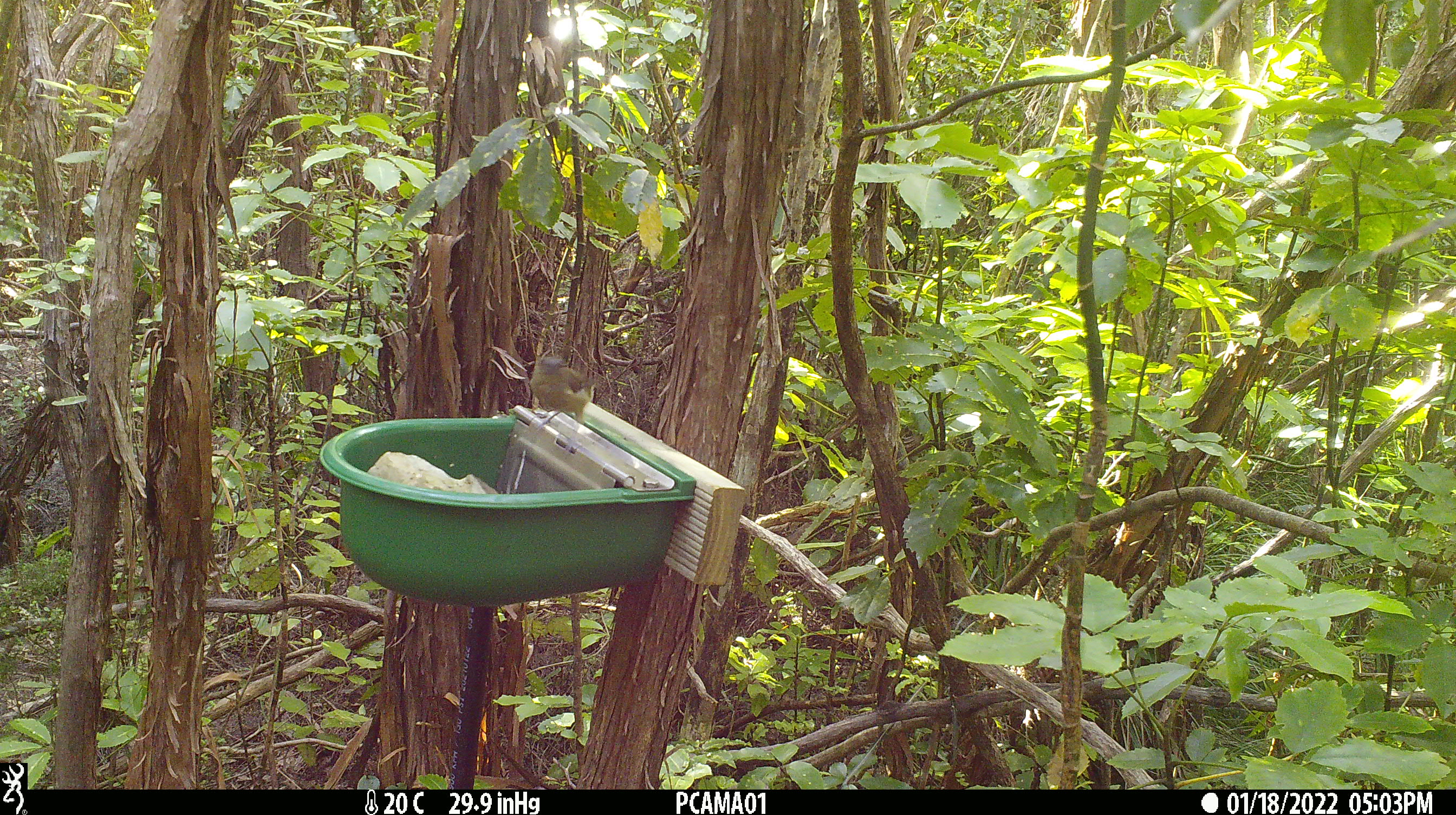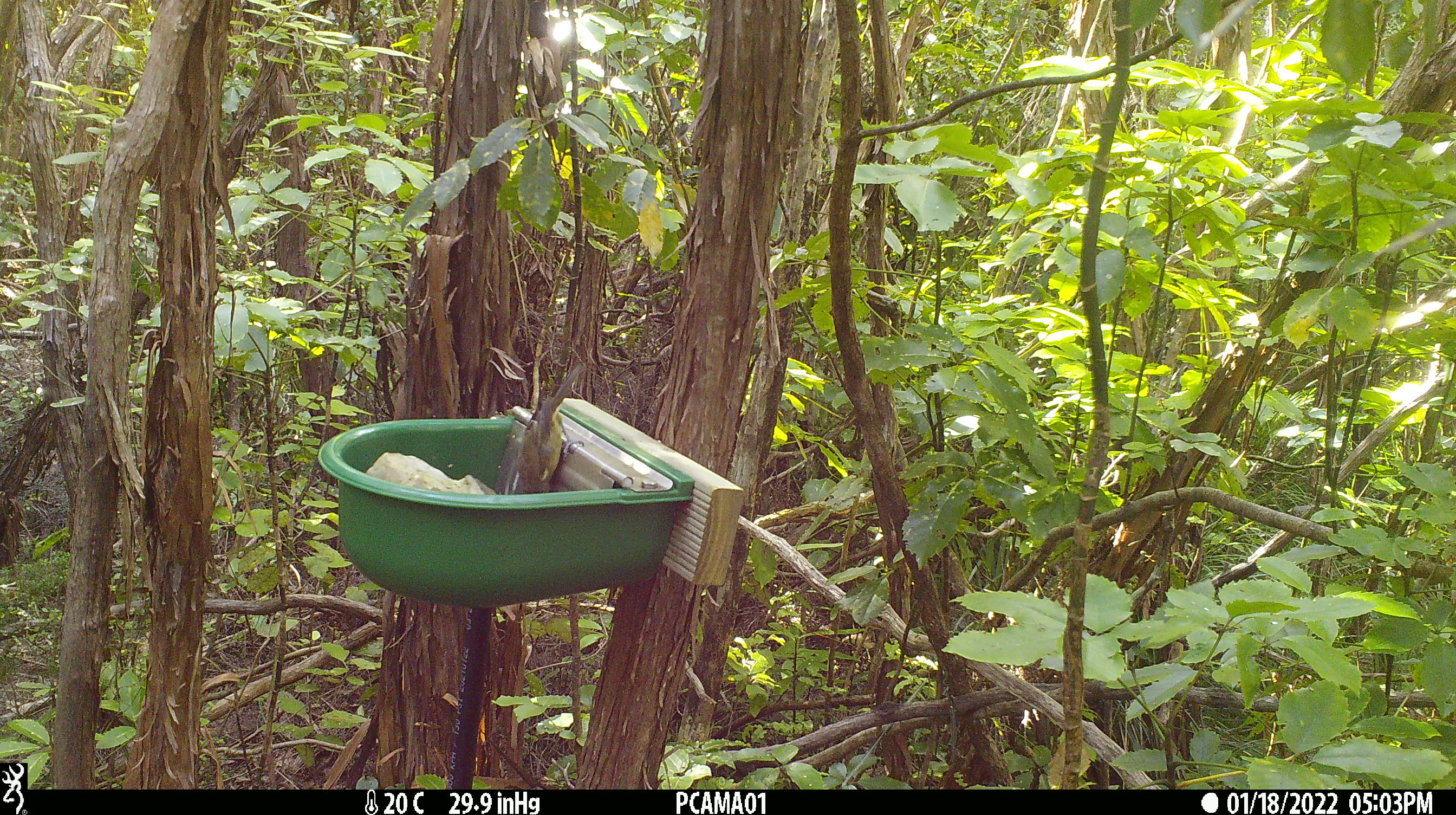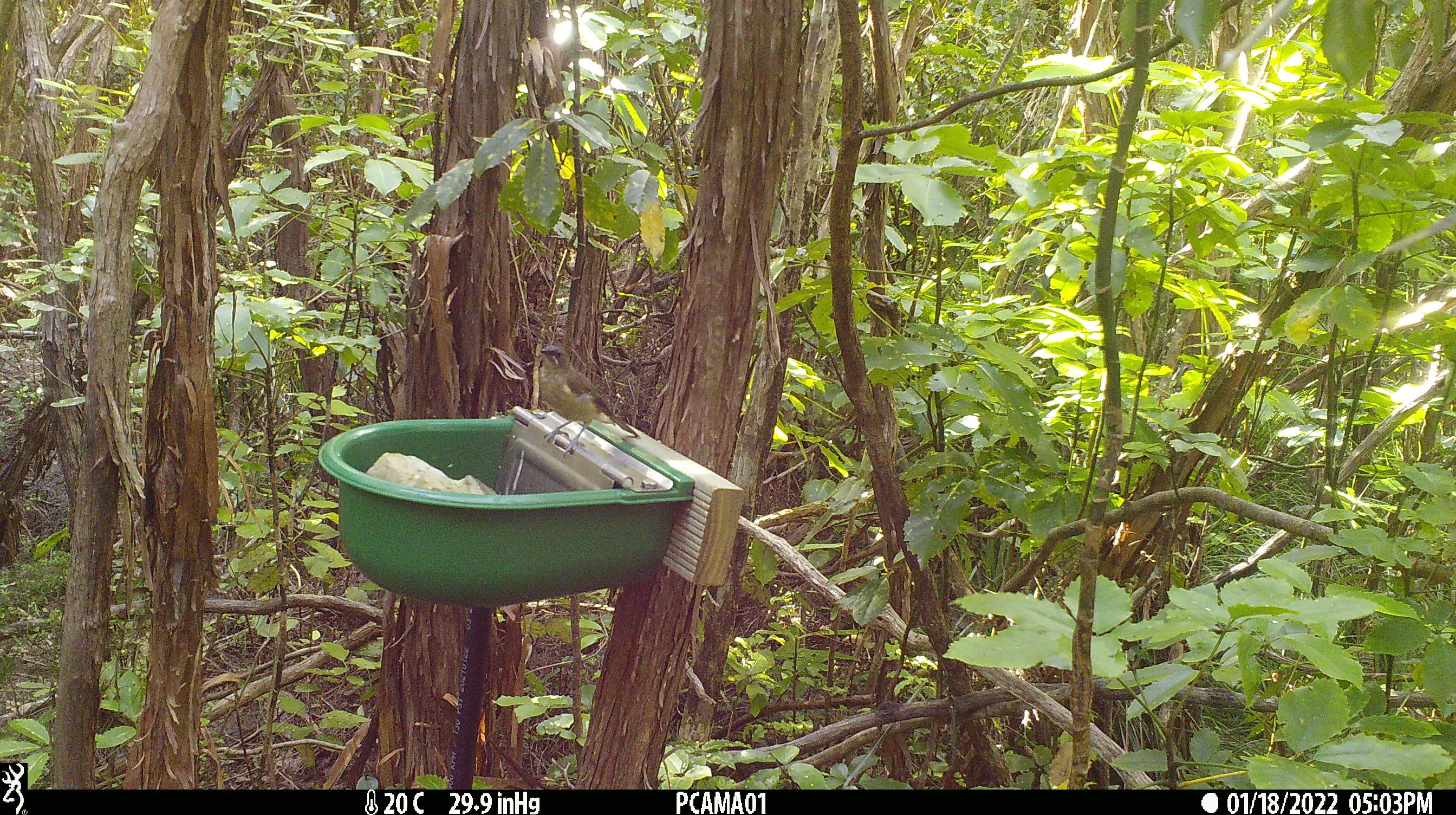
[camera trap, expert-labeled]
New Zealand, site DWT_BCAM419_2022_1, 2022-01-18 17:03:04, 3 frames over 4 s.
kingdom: Animalia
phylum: Chordata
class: Aves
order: Passeriformes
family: Meliphagidae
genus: Anthornis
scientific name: Anthornis melanura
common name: new zealand bellbird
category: bellbird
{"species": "bellbird (new zealand bellbird) (Anthornis melanura)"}